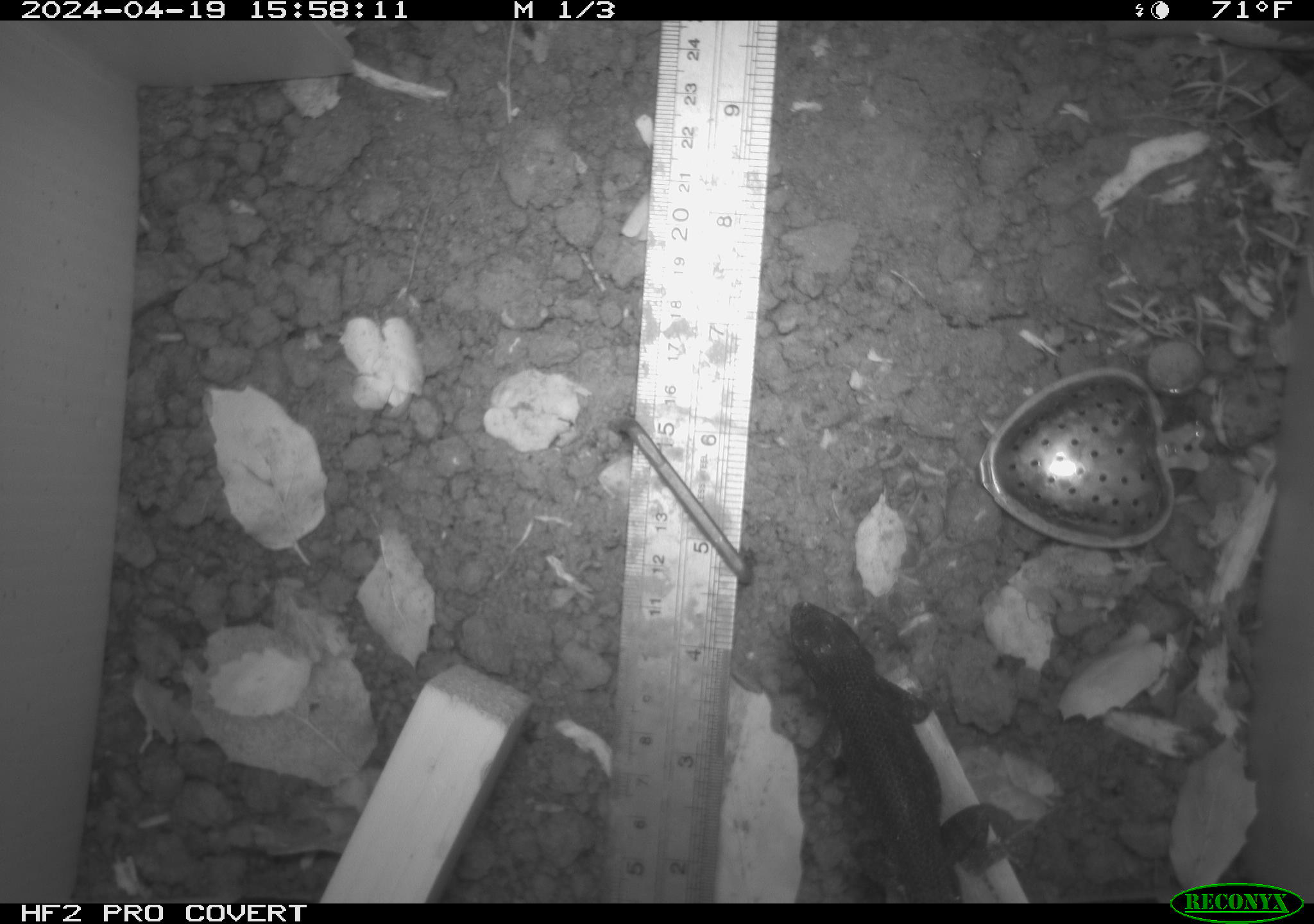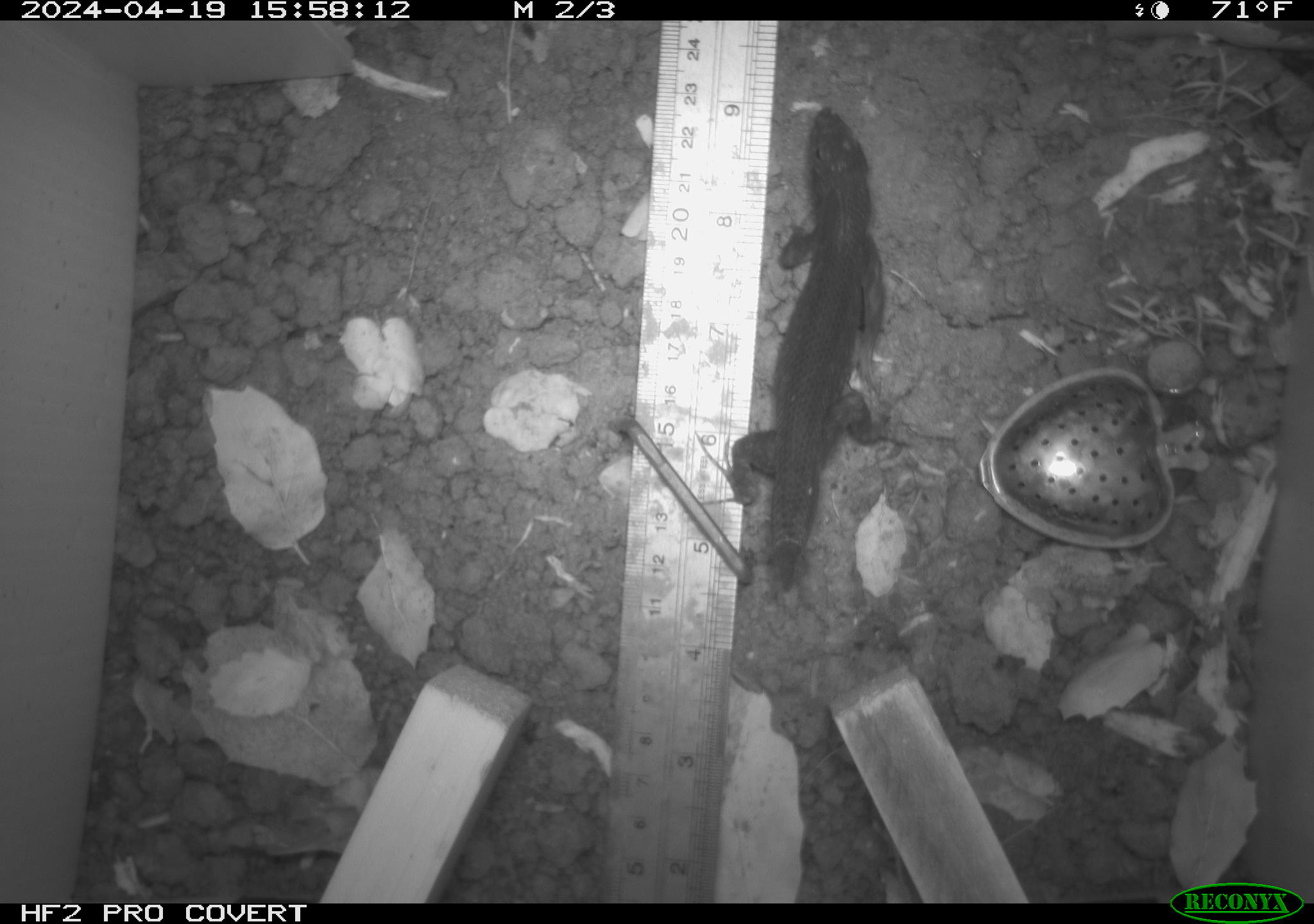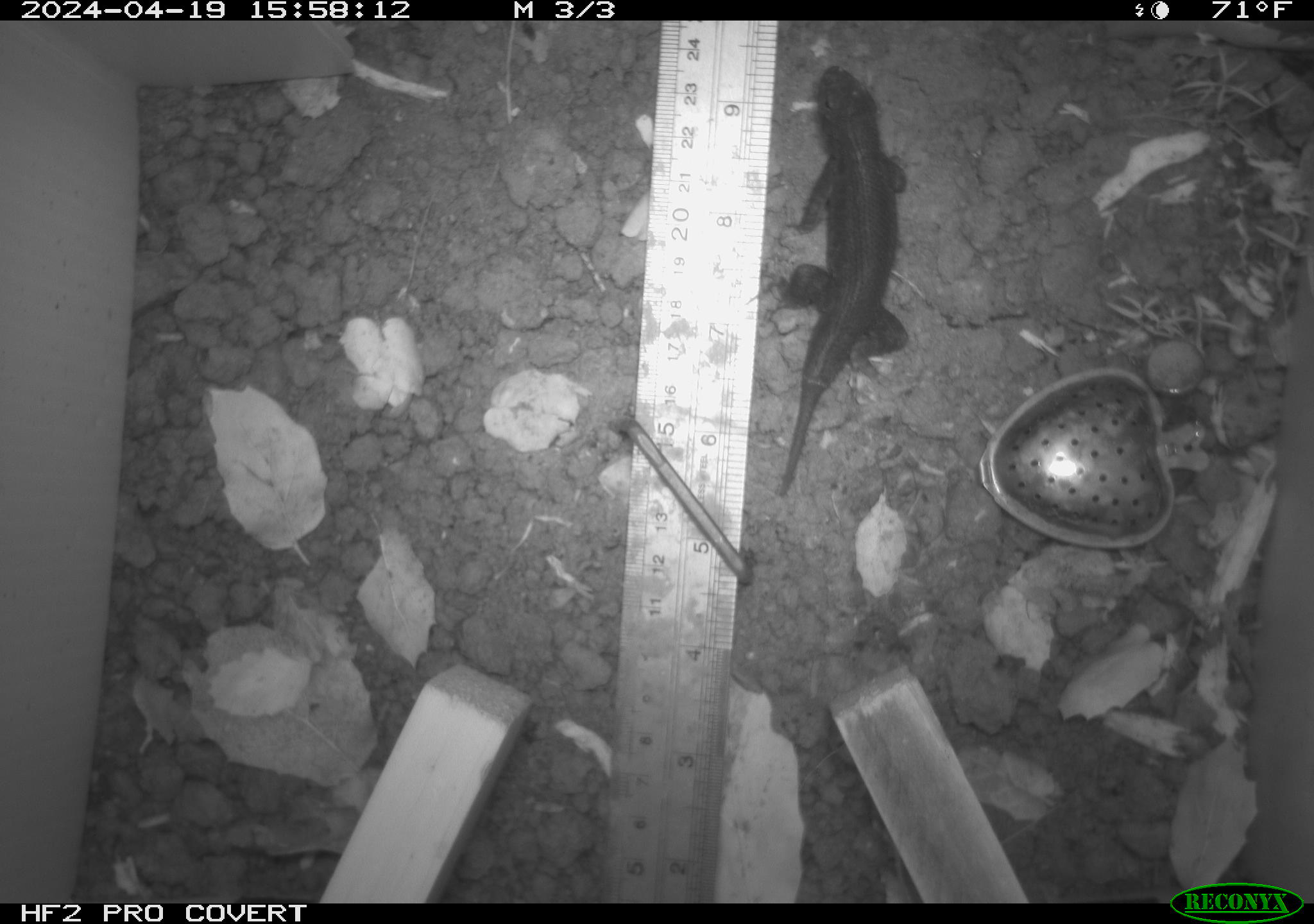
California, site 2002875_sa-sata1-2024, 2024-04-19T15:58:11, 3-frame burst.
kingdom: Animalia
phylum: Chordata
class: Reptilia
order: Squamata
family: Phrynosomatidae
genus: Sceloporus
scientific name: Sceloporus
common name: spiny lizards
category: sceloporus species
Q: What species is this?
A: Sceloporus species (spiny lizards) (Sceloporus).